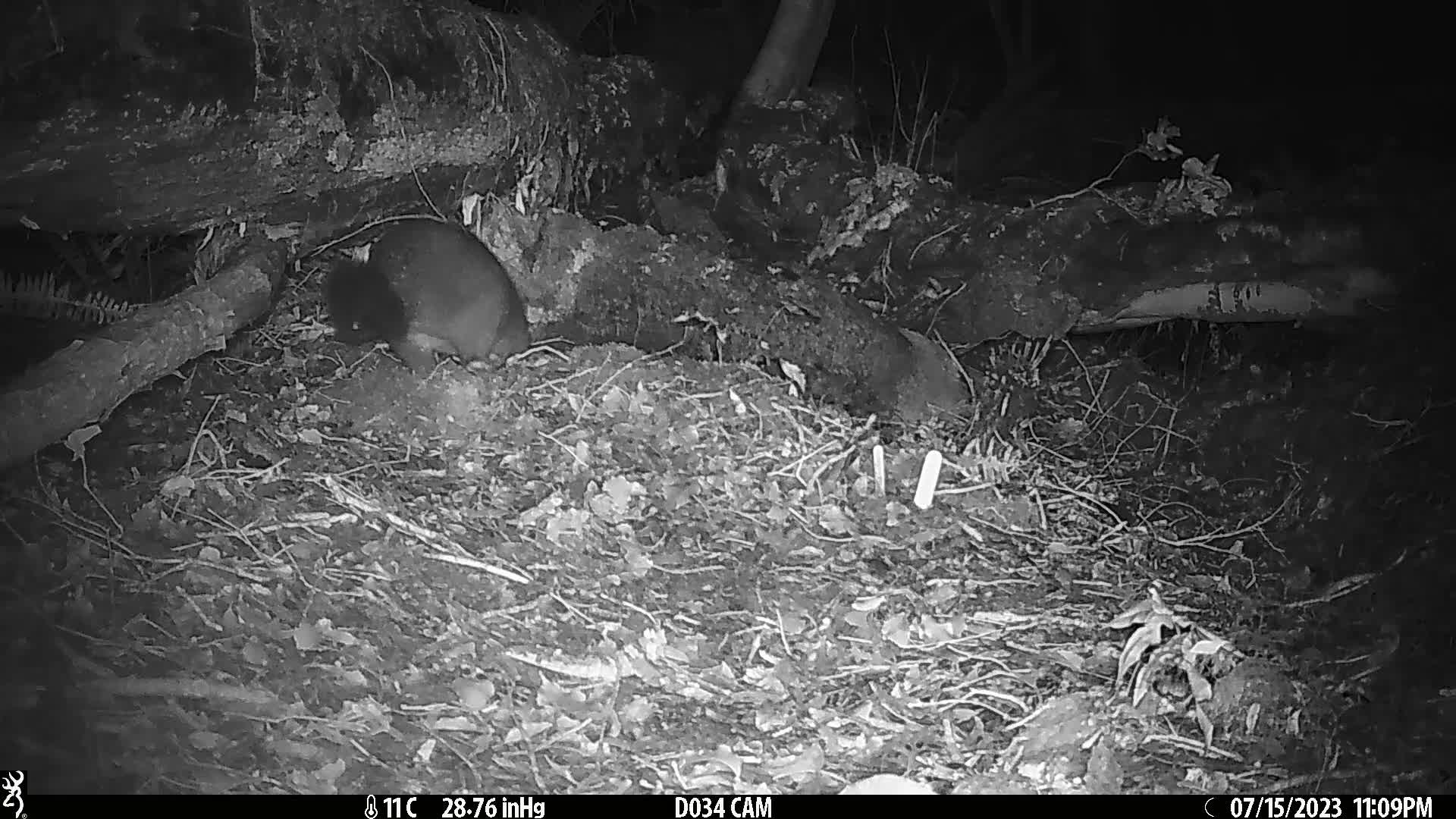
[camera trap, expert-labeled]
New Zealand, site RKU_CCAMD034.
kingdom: Animalia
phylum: Chordata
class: Mammalia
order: Diprotodontia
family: Phalangeridae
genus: Trichosurus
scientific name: Trichosurus vulpecula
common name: common brushtail possum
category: possum